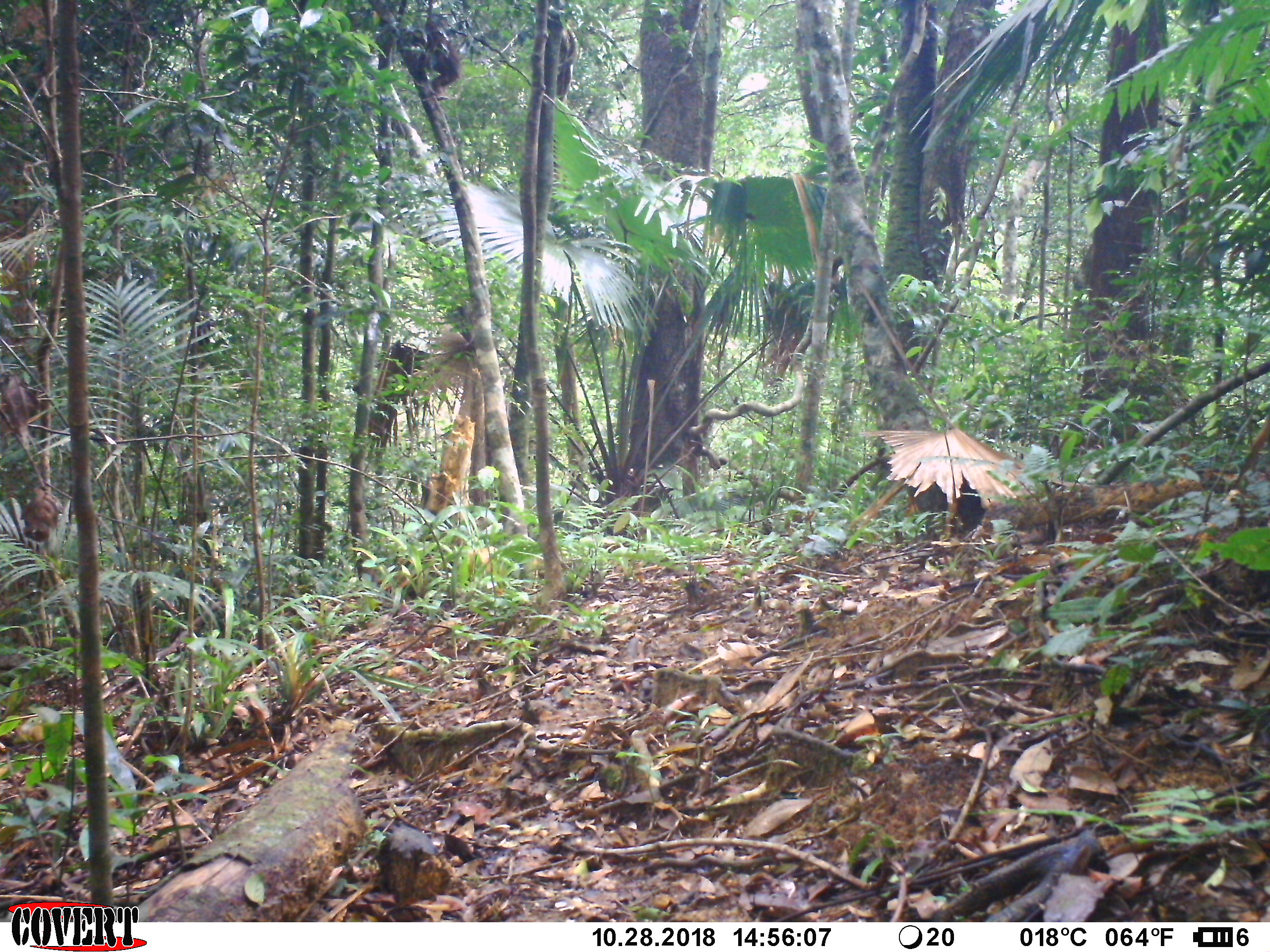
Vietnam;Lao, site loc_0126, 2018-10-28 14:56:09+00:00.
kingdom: Animalia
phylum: Chordata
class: Mammalia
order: Primates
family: Cercopithecidae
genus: Macaca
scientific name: Macaca arctoides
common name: stump-tailed macaque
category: stump tailed macaque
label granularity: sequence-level